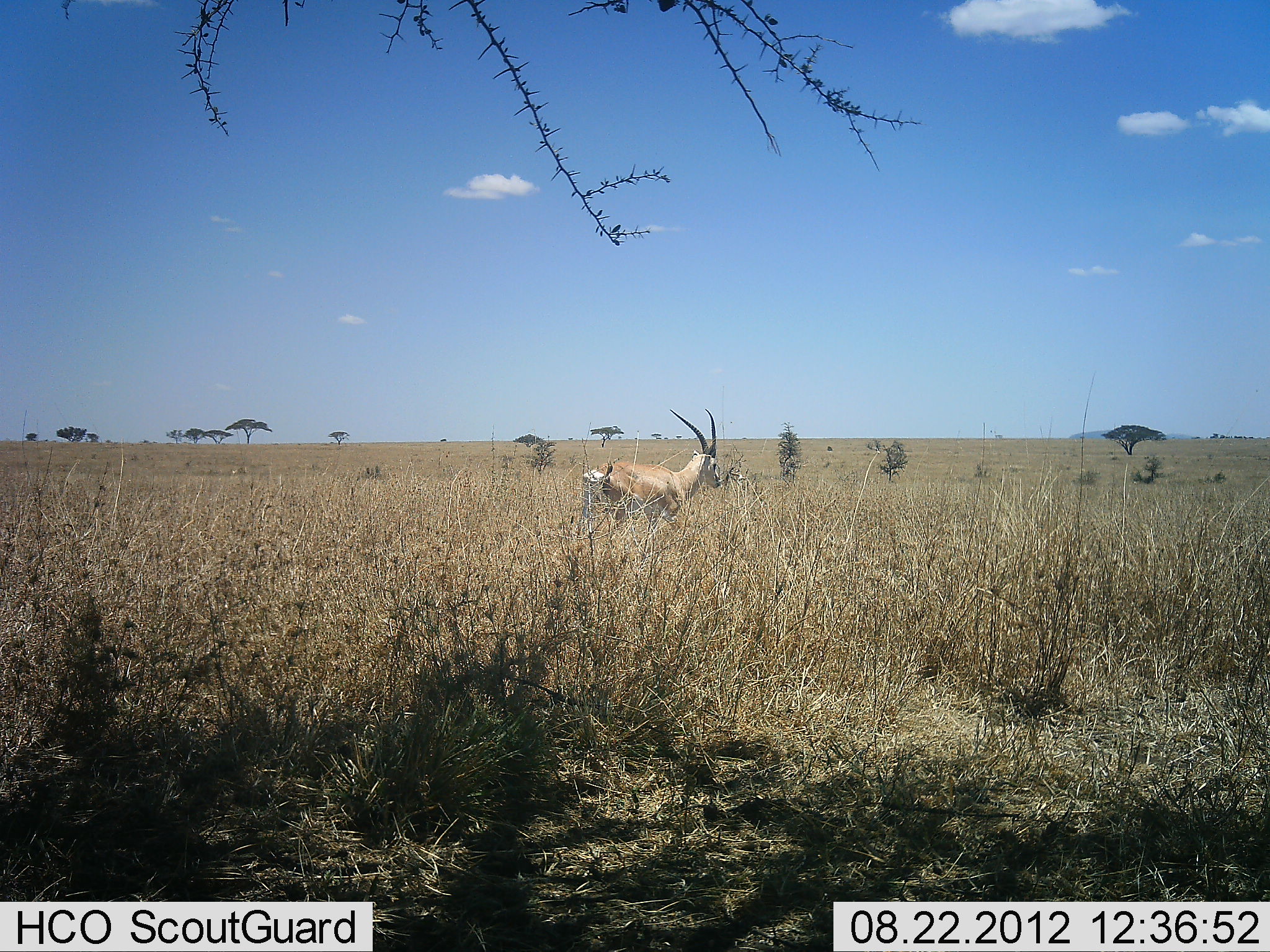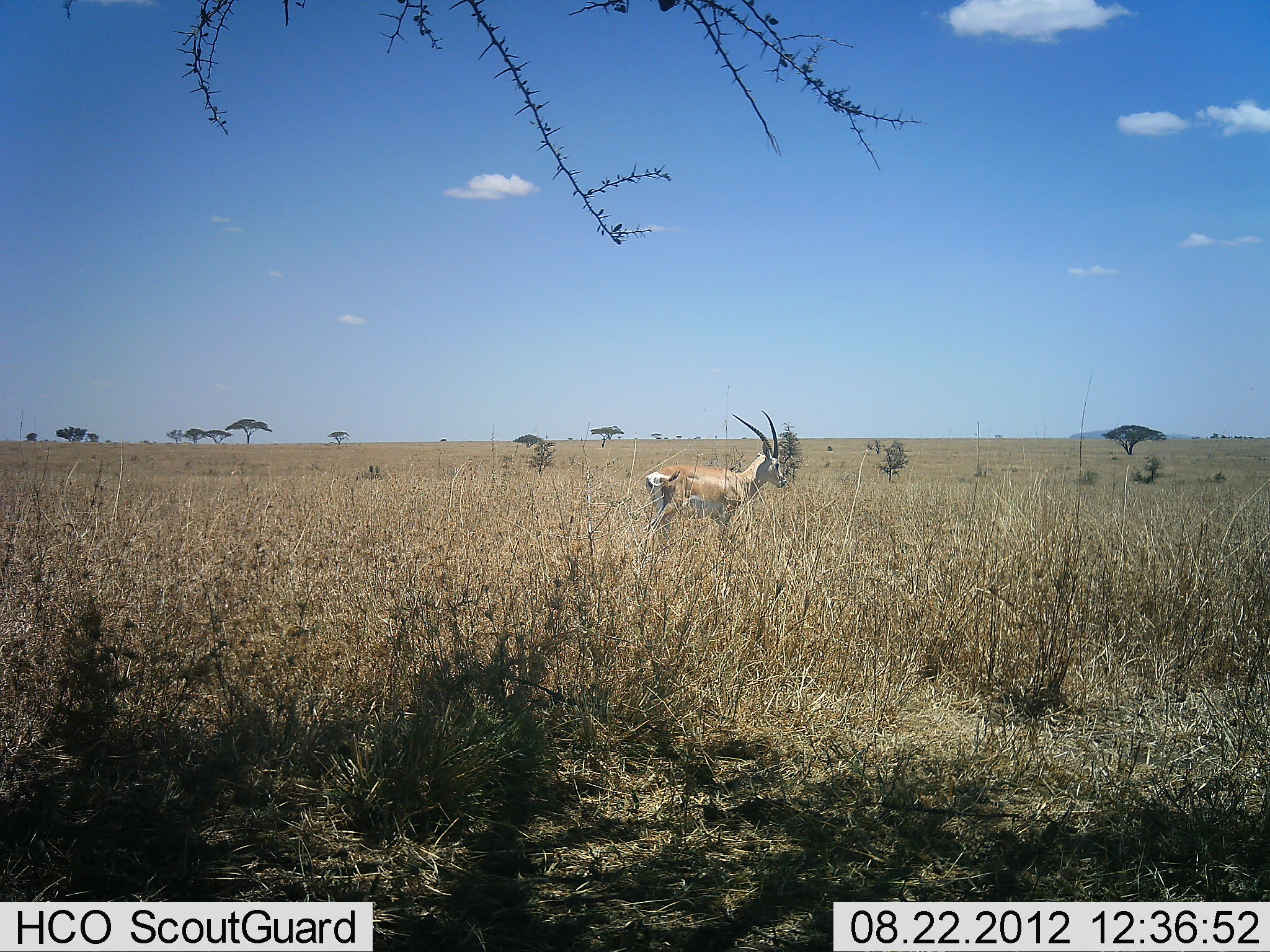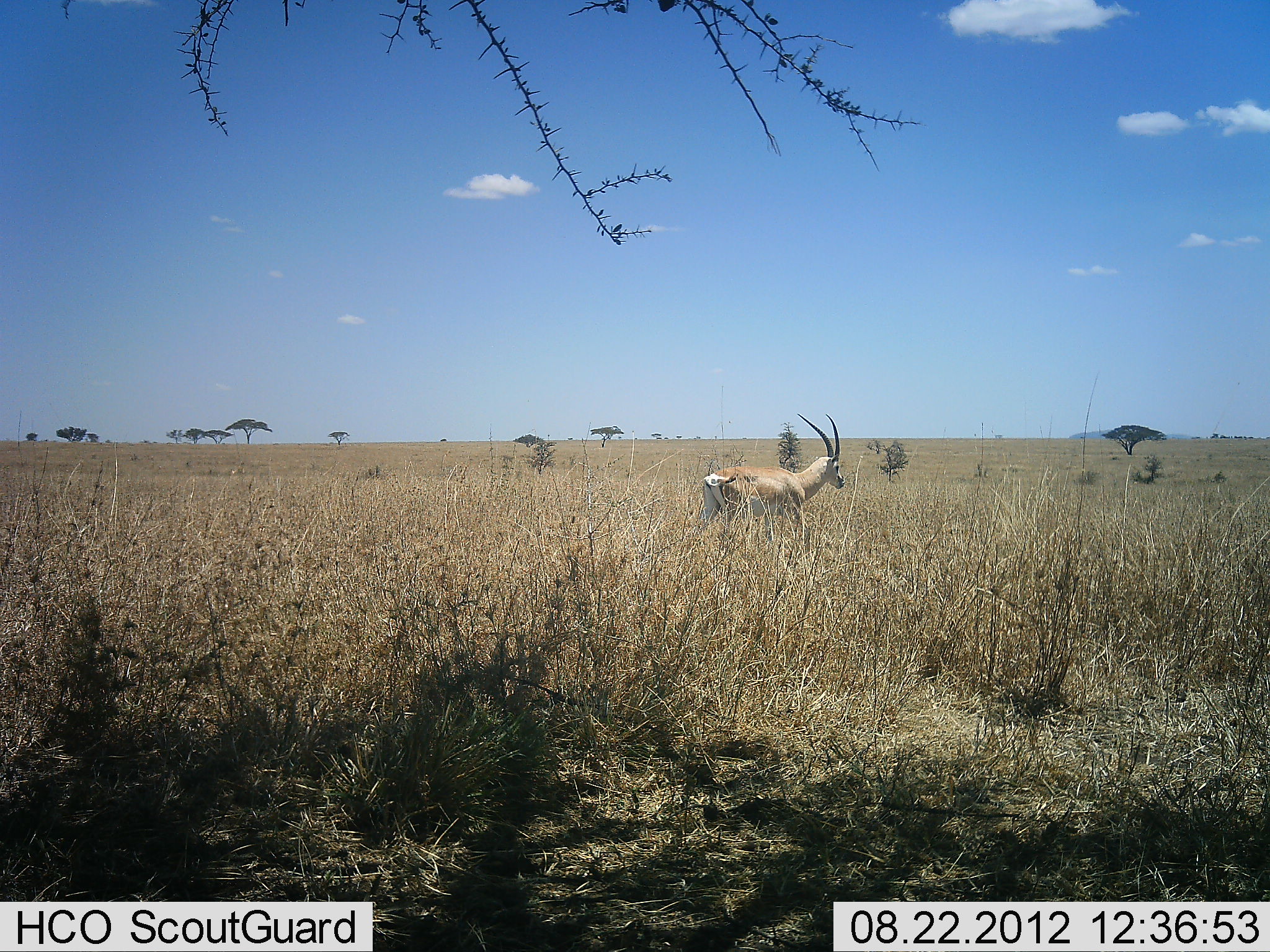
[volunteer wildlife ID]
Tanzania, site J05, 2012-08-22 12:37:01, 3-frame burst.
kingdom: Animalia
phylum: Chordata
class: Mammalia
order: Artiodactyla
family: Bovidae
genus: Nanger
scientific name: Nanger granti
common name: grant's gazelle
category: gazellegrants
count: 1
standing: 20%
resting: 0%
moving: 80%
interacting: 0%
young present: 0%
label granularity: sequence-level